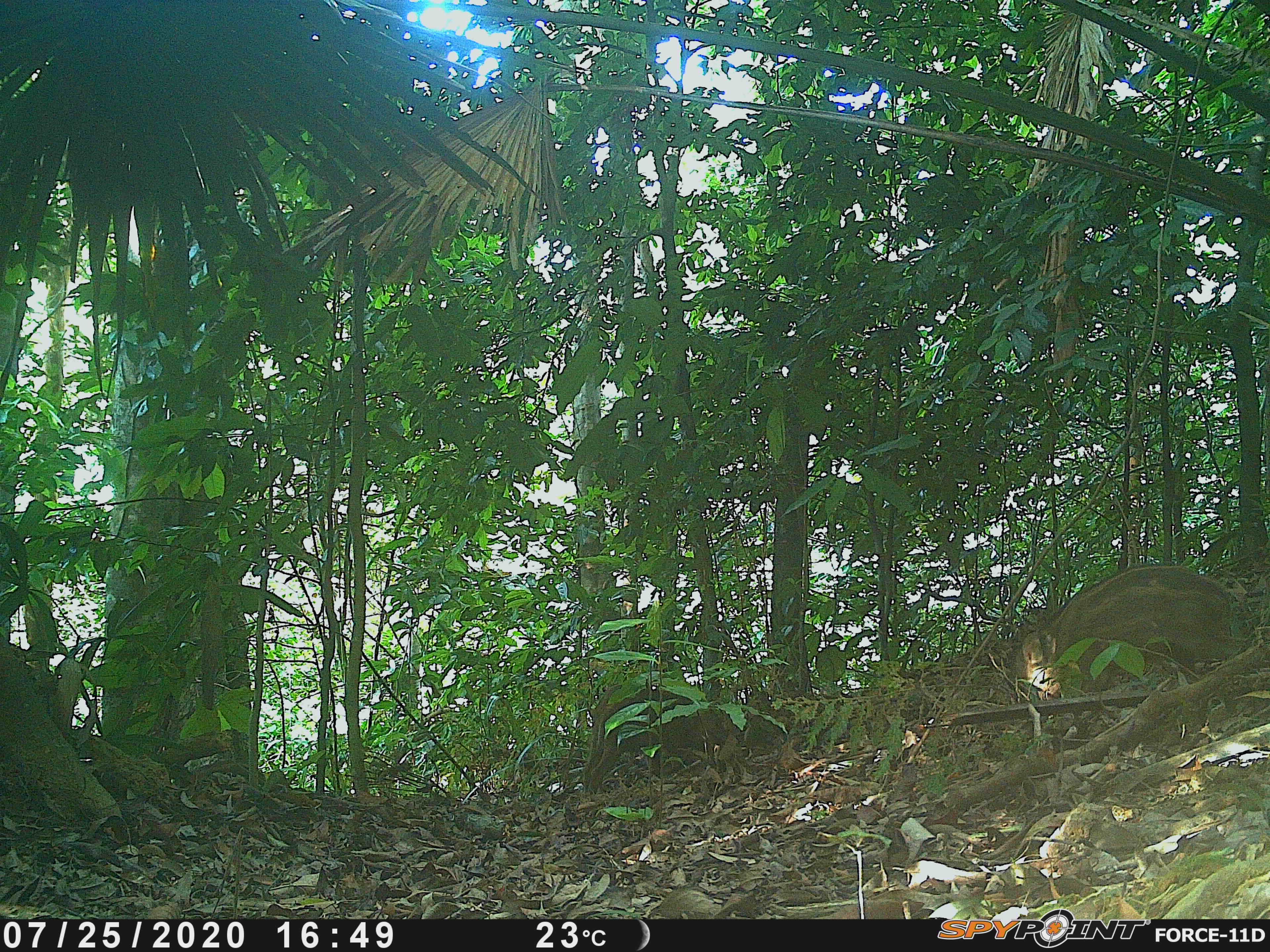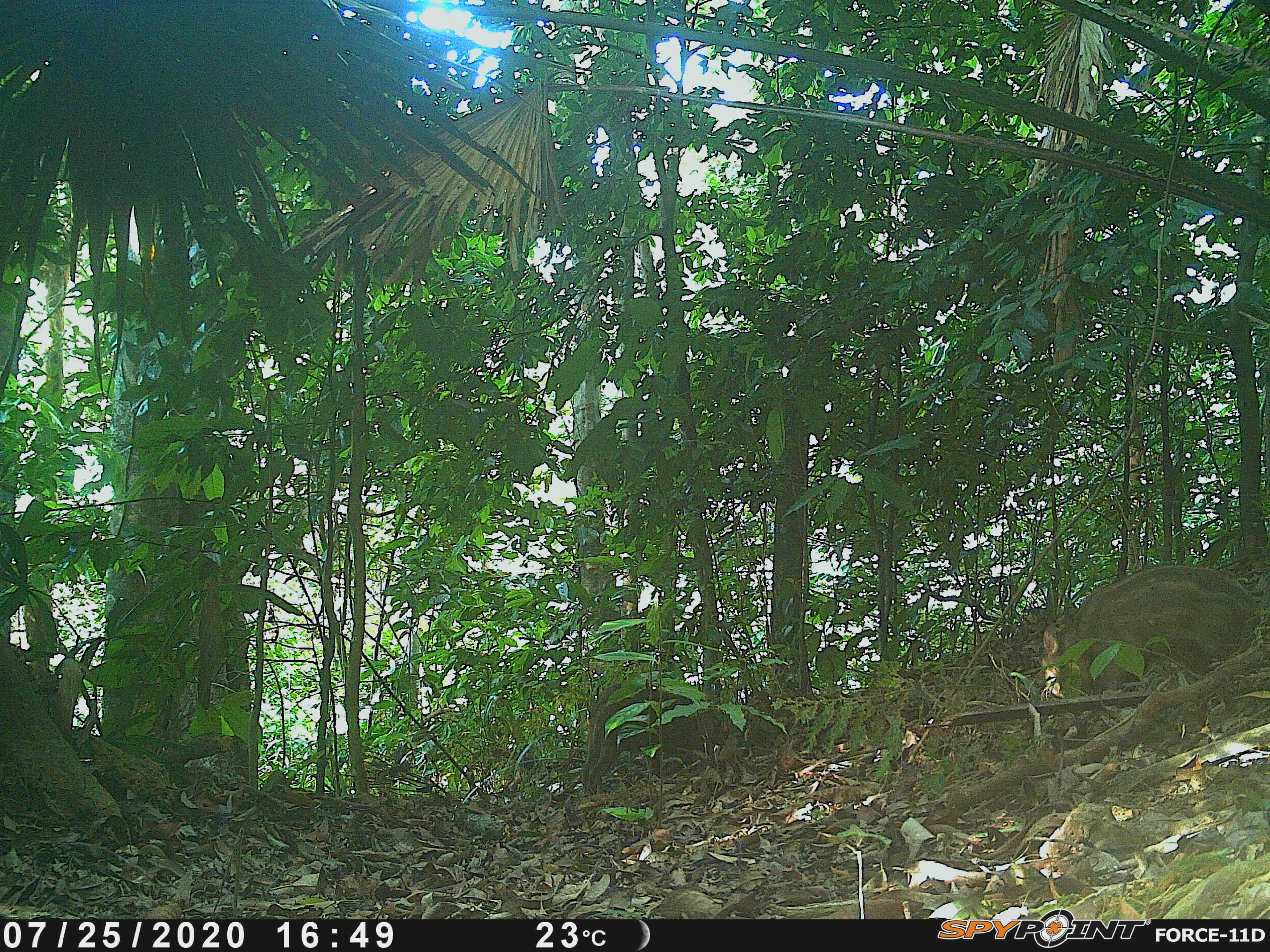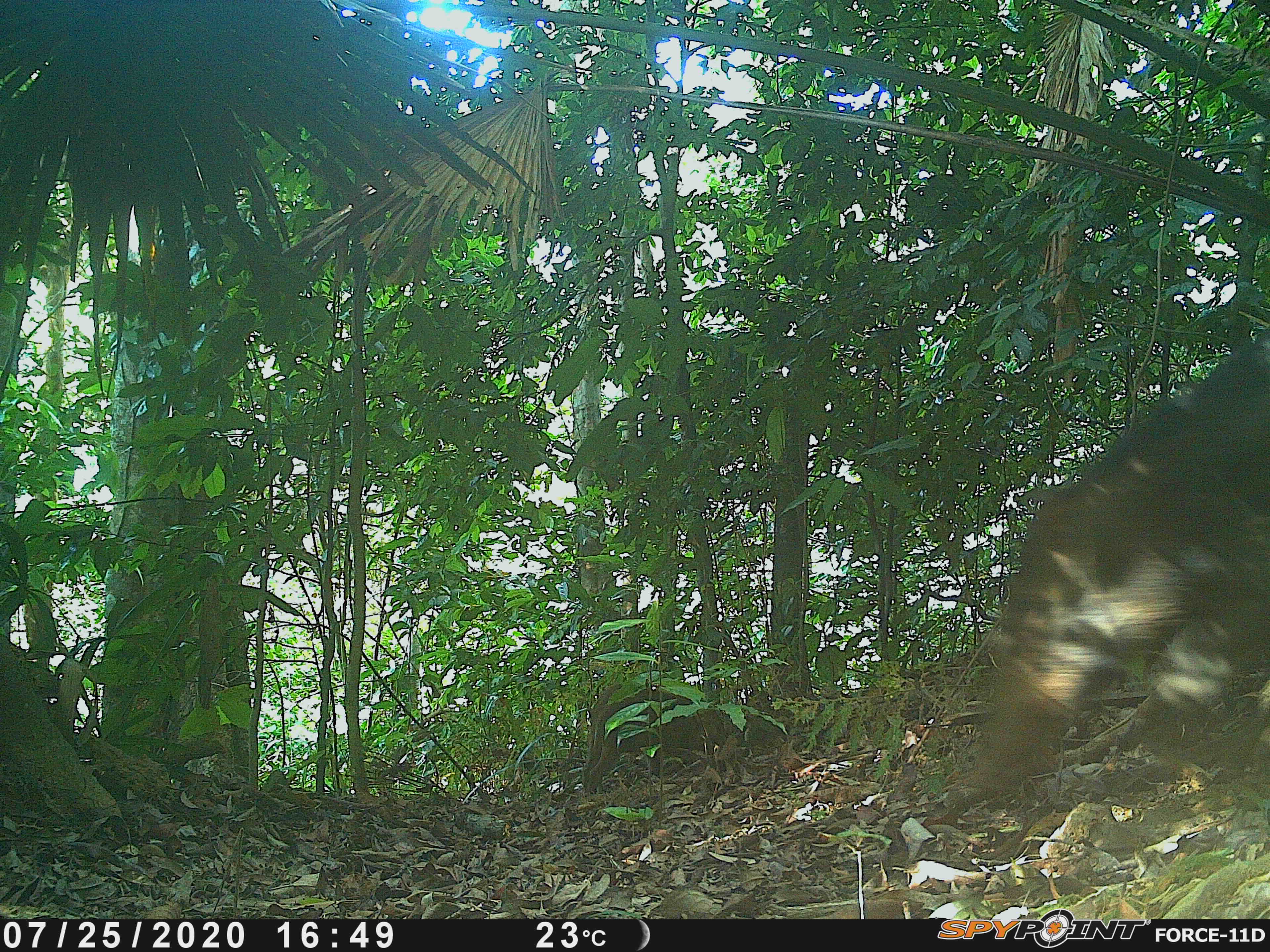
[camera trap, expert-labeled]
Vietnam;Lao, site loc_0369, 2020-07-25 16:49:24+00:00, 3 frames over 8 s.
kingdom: Animalia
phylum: Chordata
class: Mammalia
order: Artiodactyla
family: Suidae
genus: Sus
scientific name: Sus scrofa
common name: eurasian wild pig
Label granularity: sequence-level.